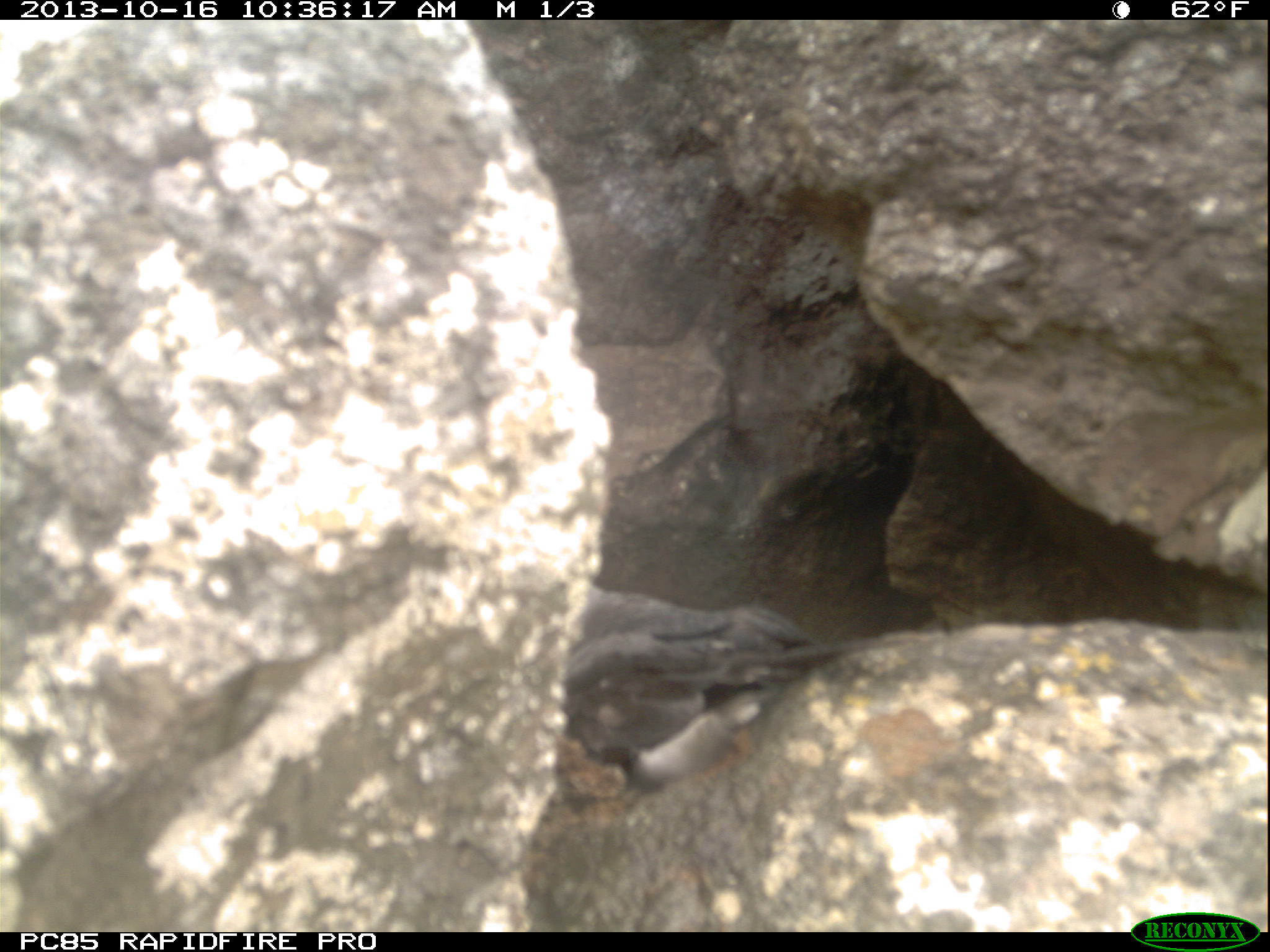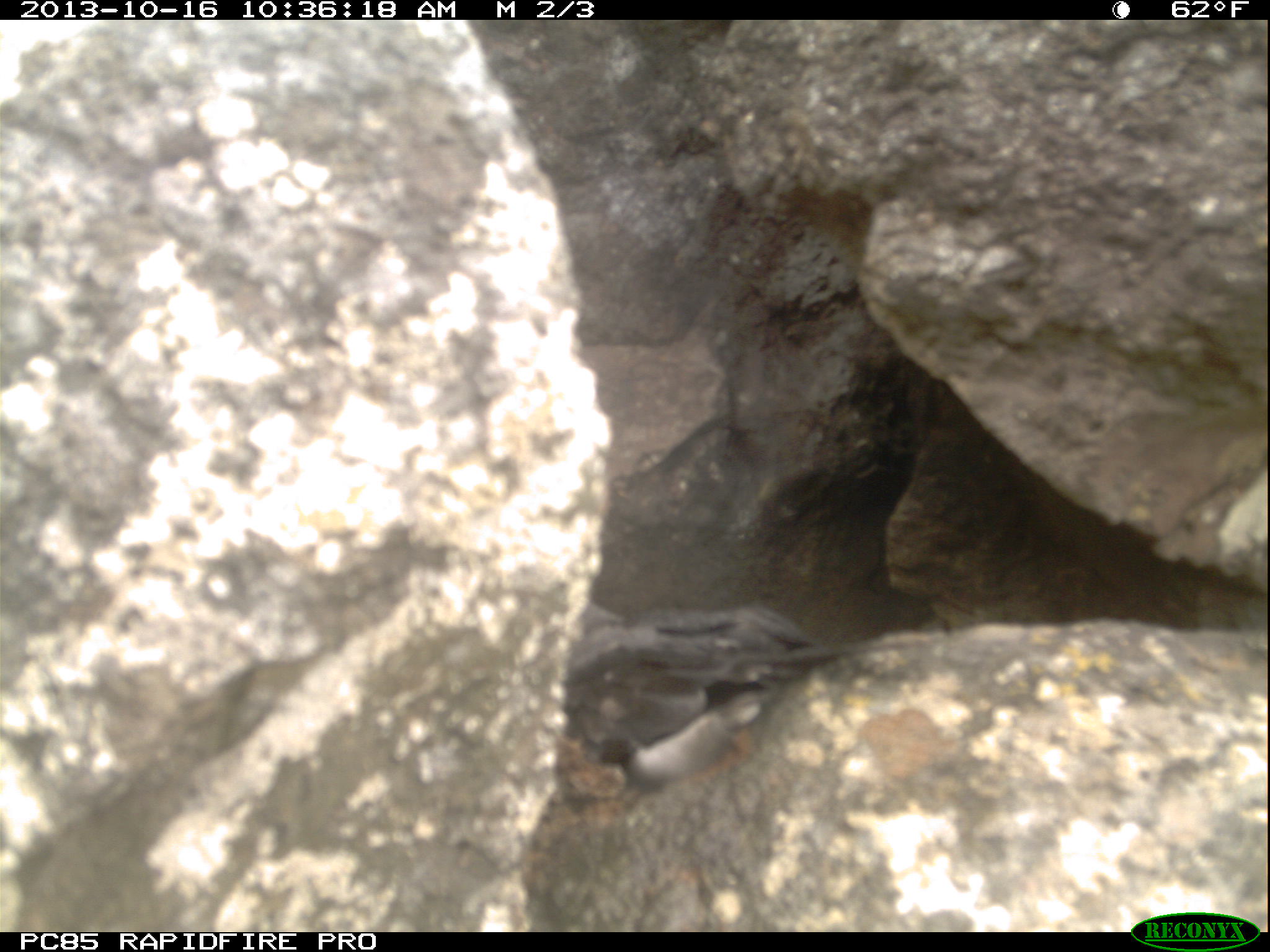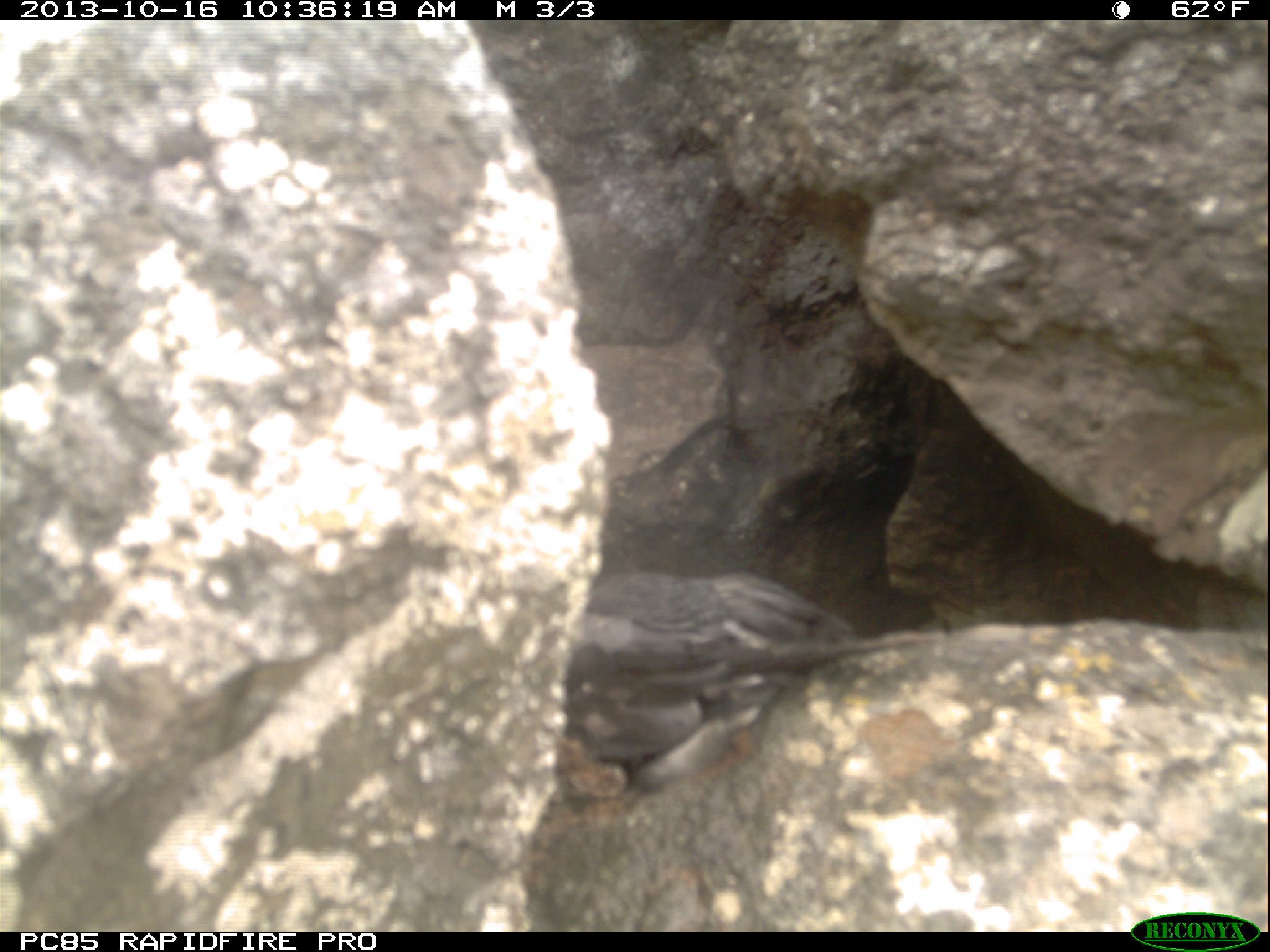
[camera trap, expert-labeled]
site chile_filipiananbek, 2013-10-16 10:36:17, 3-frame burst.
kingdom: Animalia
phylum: Chordata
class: Aves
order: Procellariiformes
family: Procellariidae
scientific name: Procellariidae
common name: petrel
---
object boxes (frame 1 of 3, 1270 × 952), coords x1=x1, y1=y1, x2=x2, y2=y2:
petrel: x1=540, y1=581, x2=882, y2=802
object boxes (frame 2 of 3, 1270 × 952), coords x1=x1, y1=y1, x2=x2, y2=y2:
petrel: x1=559, y1=586, x2=861, y2=795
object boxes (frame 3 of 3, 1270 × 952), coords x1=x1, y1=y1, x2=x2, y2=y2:
petrel: x1=546, y1=568, x2=954, y2=797